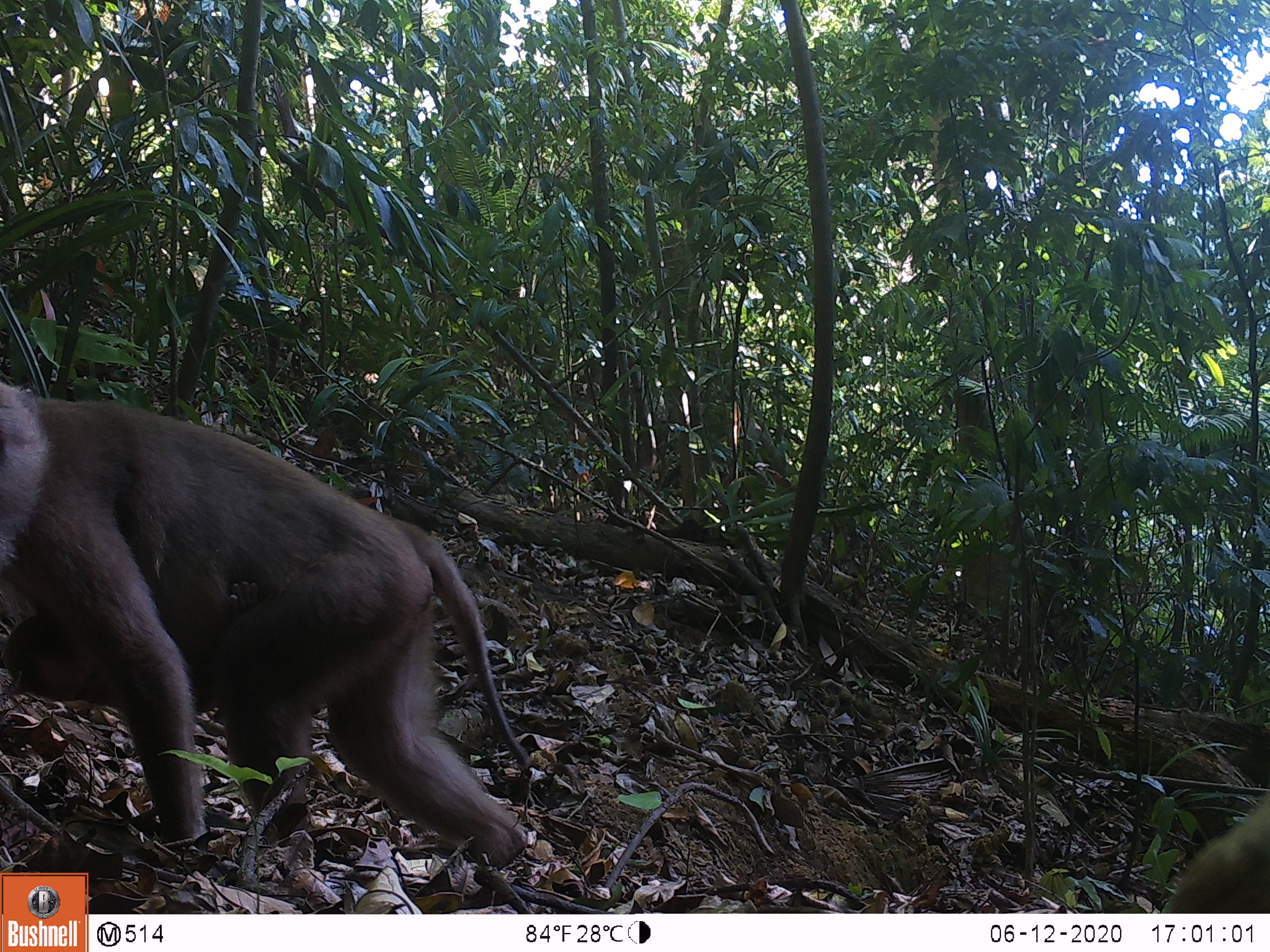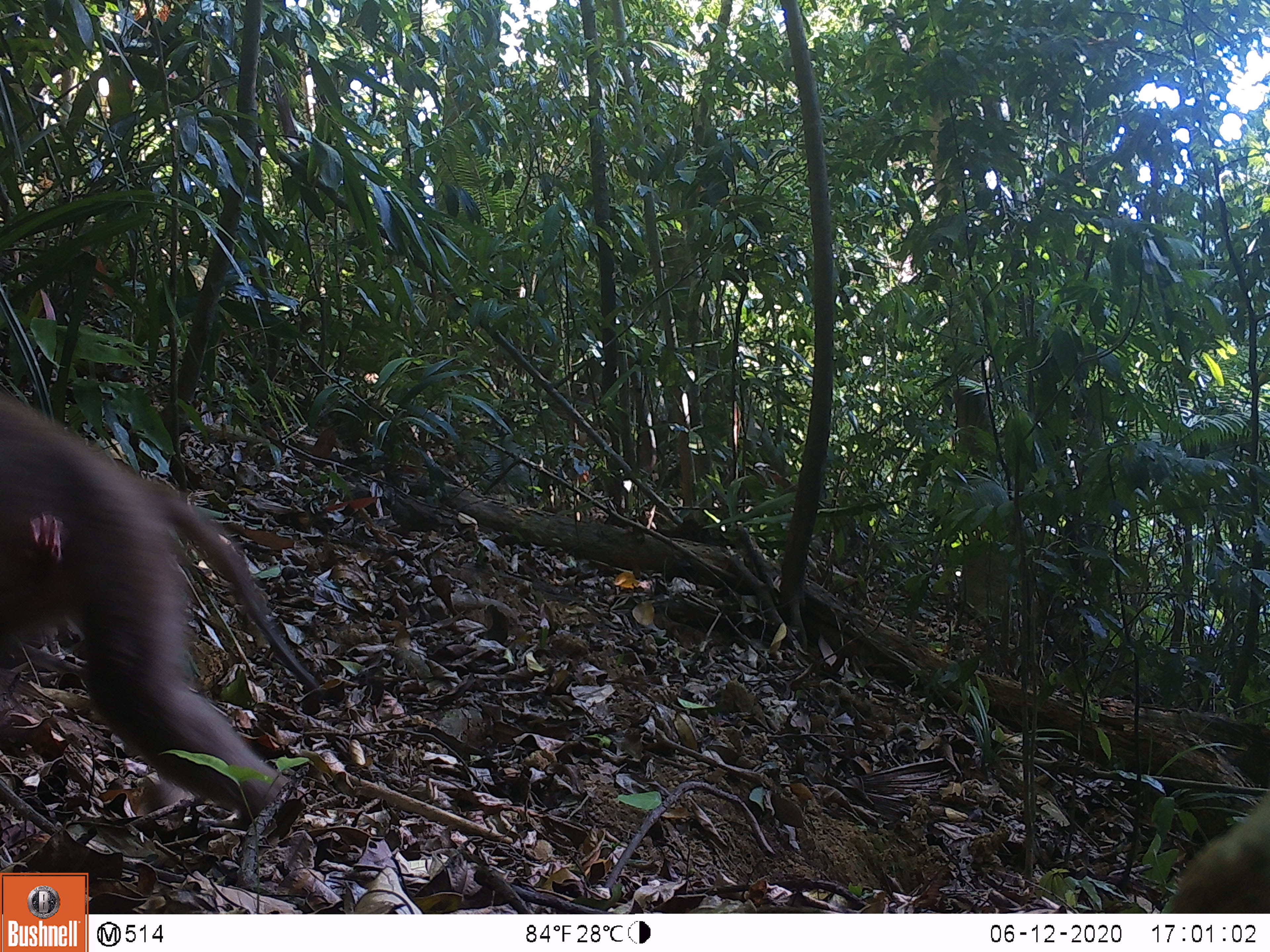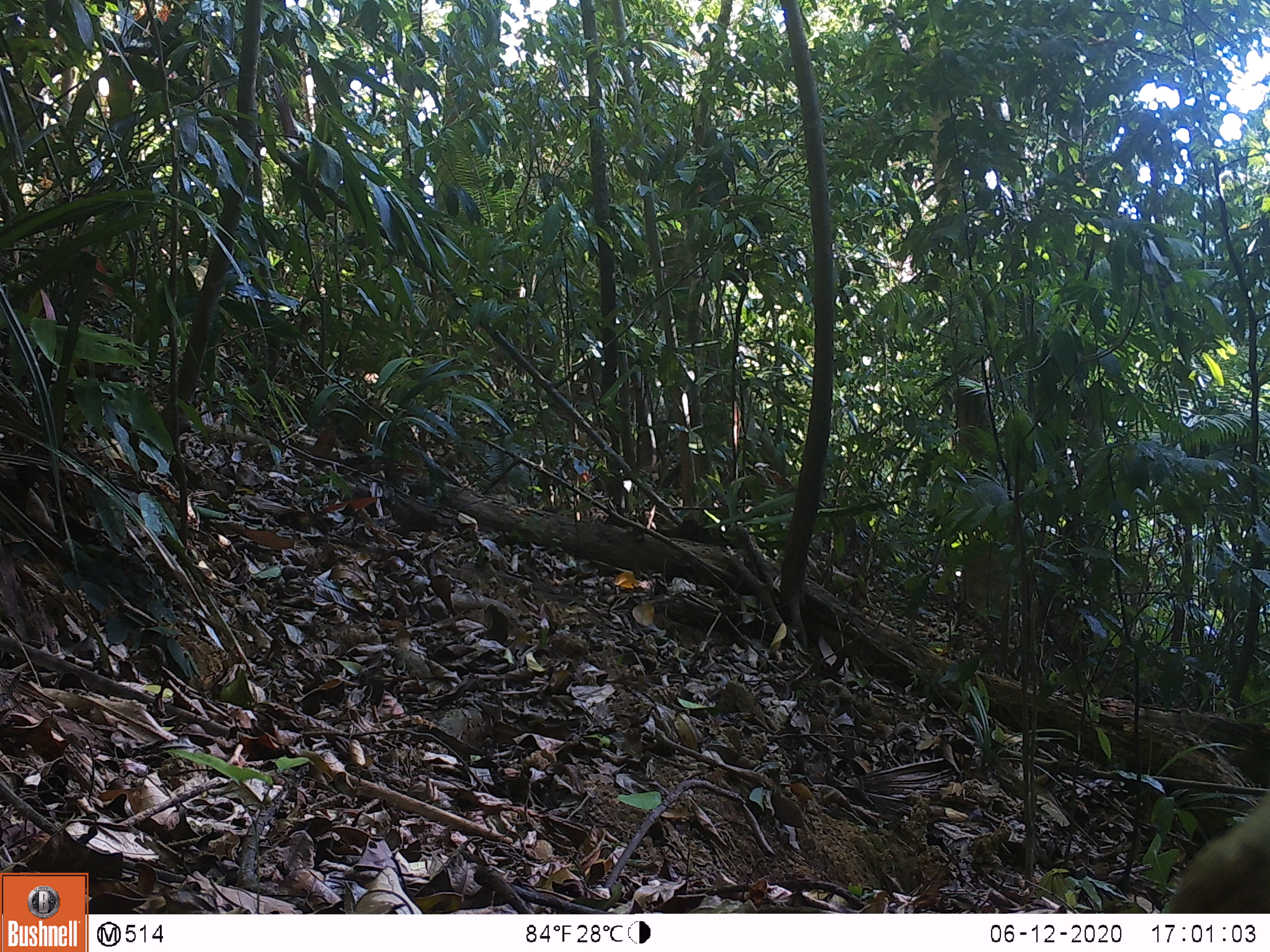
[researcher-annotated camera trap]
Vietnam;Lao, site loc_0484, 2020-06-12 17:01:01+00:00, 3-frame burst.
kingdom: Animalia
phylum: Chordata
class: Mammalia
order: Primates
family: Cercopithecidae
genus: Macaca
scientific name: Macaca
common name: macaques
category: assam or rhesus macaque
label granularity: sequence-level